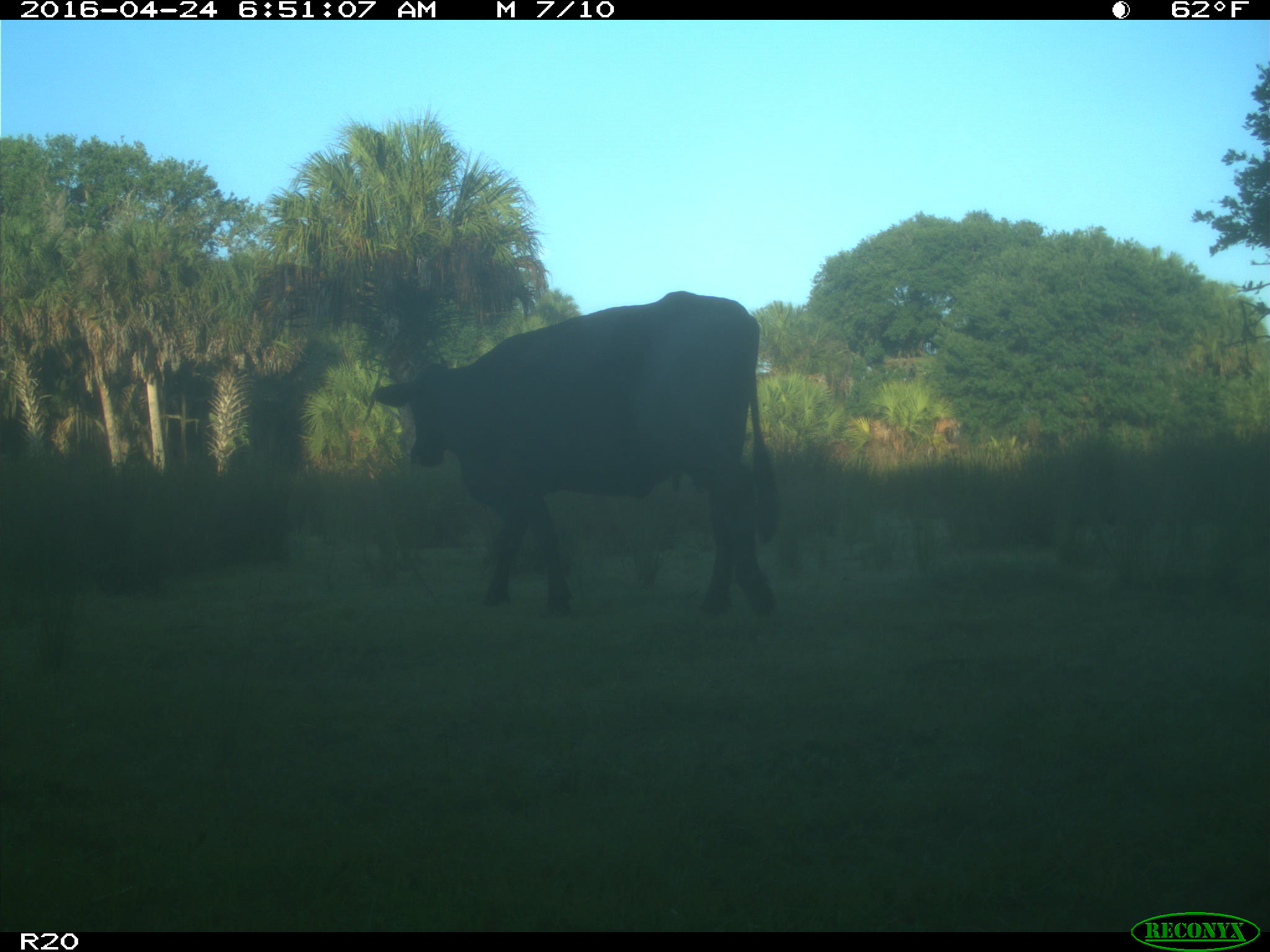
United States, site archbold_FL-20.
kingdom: Animalia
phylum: Chordata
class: Mammalia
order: Artiodactyla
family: Bovidae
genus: Bos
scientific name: Bos taurus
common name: domestic cow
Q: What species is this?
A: Bos taurus (domestic cow).